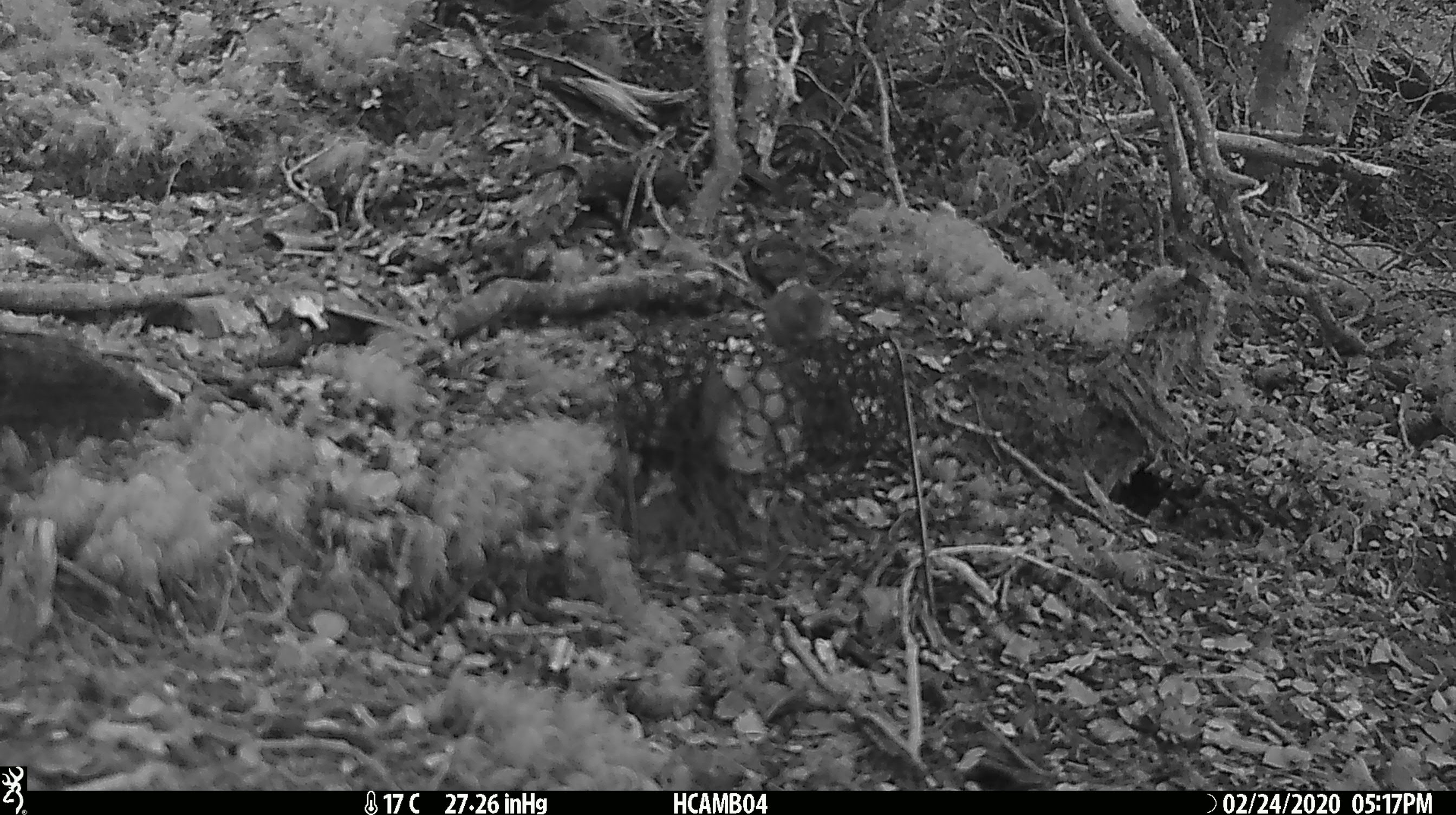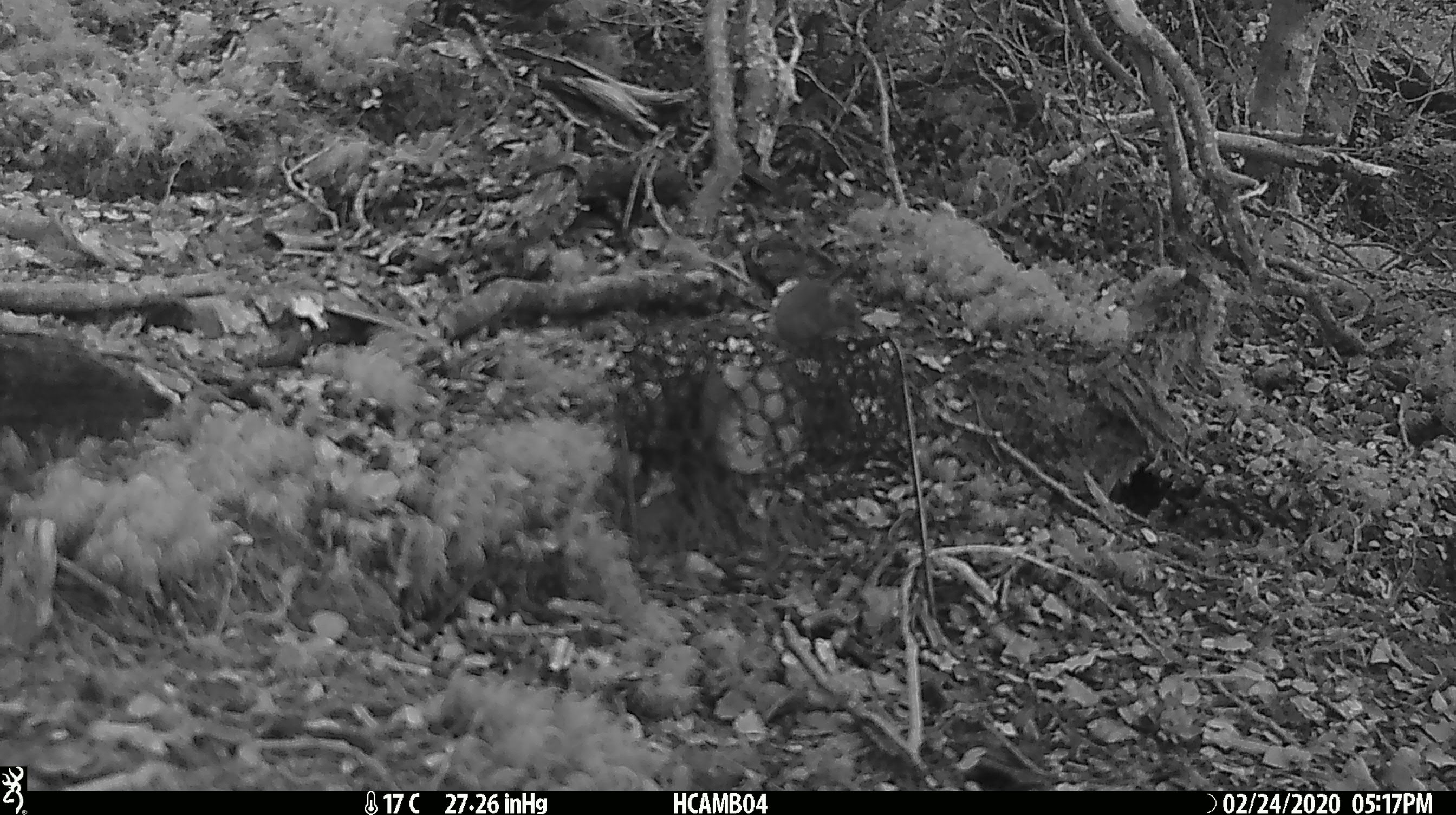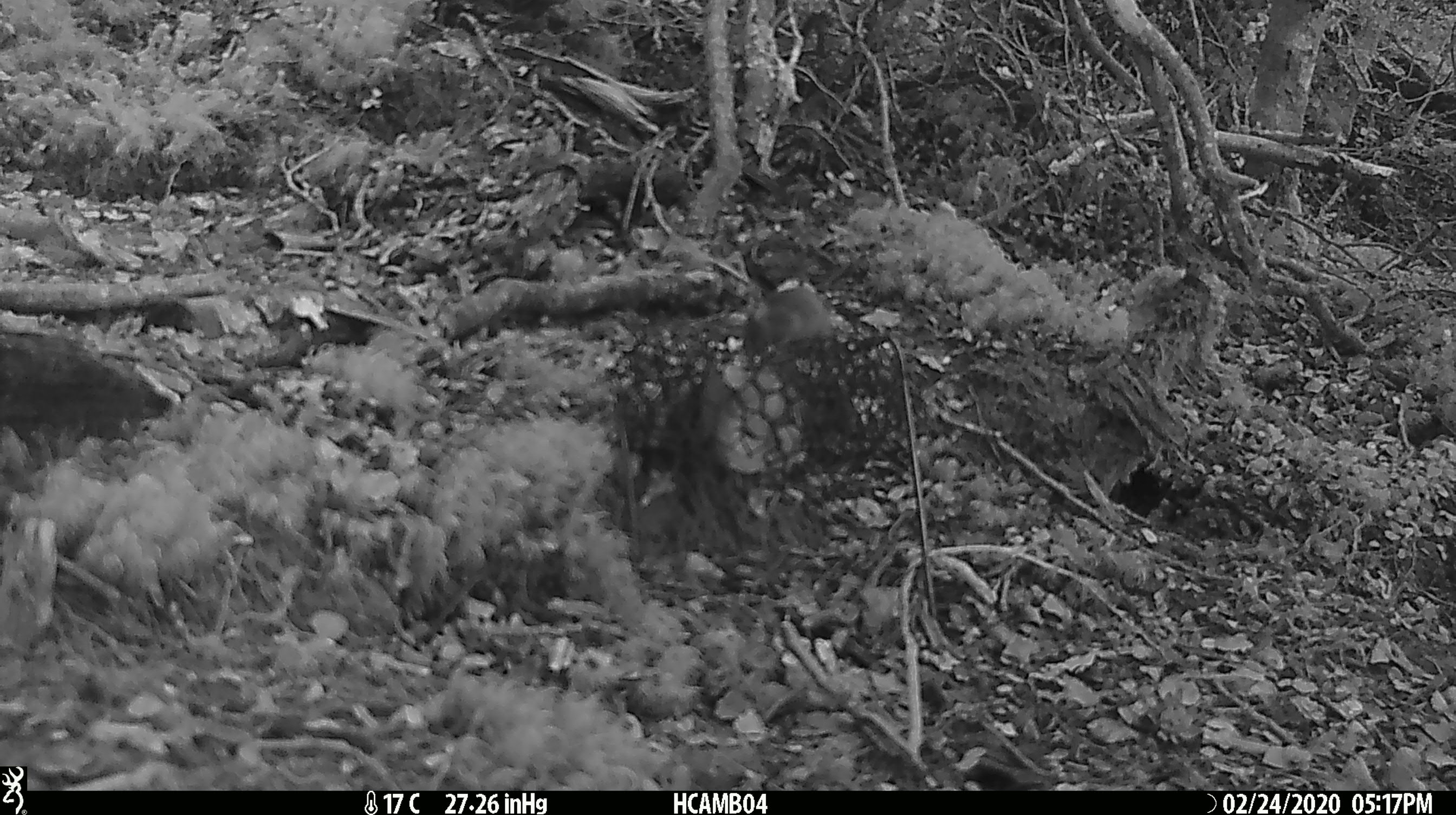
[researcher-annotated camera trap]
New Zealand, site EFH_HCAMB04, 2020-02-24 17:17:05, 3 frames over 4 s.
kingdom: Animalia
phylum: Chordata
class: Mammalia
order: Rodentia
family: Muridae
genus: Mus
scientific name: Mus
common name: mouse